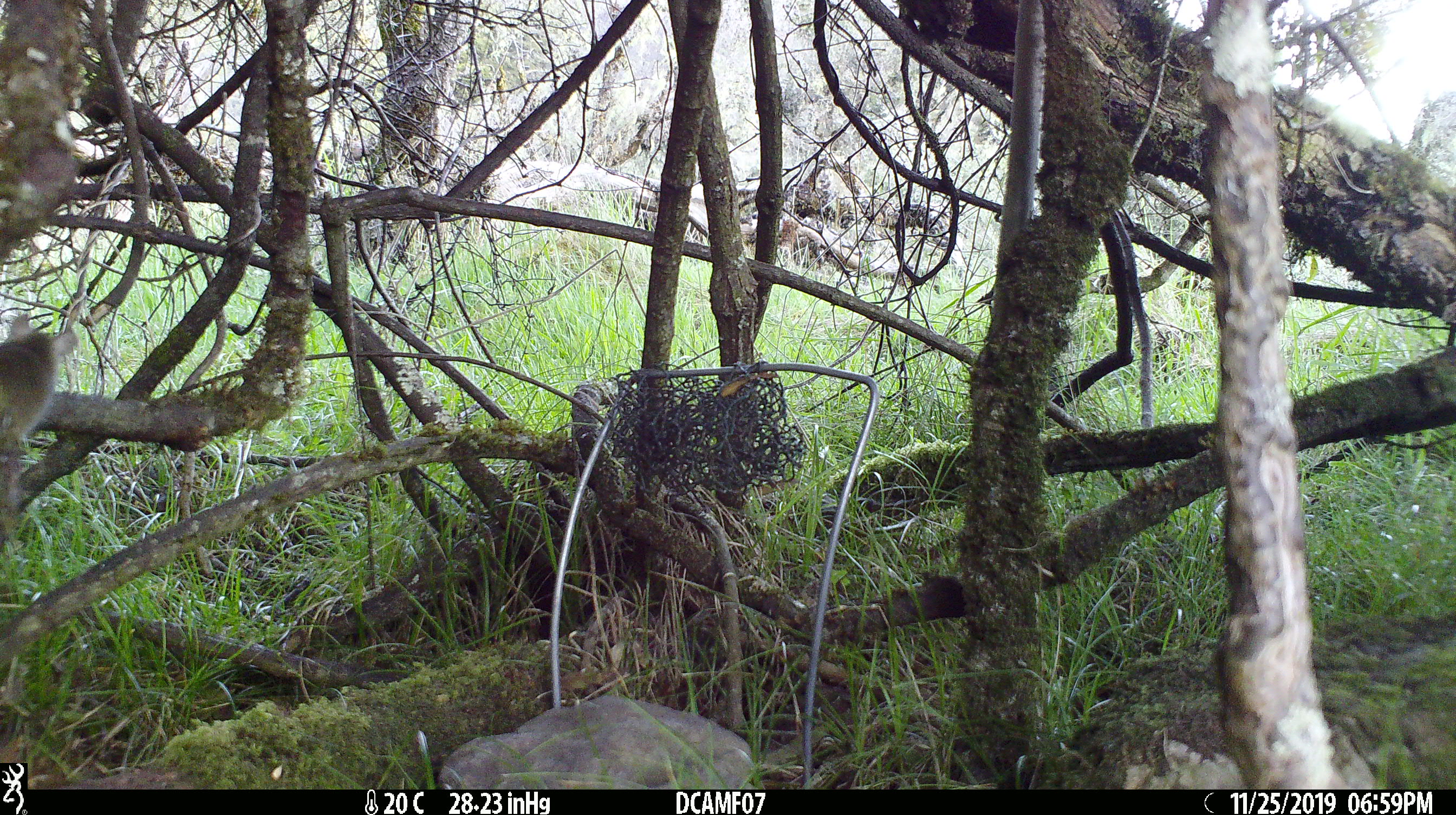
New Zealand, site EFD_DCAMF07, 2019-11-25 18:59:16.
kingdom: Animalia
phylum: Chordata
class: Mammalia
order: Rodentia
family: Muridae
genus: Mus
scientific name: Mus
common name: mouse